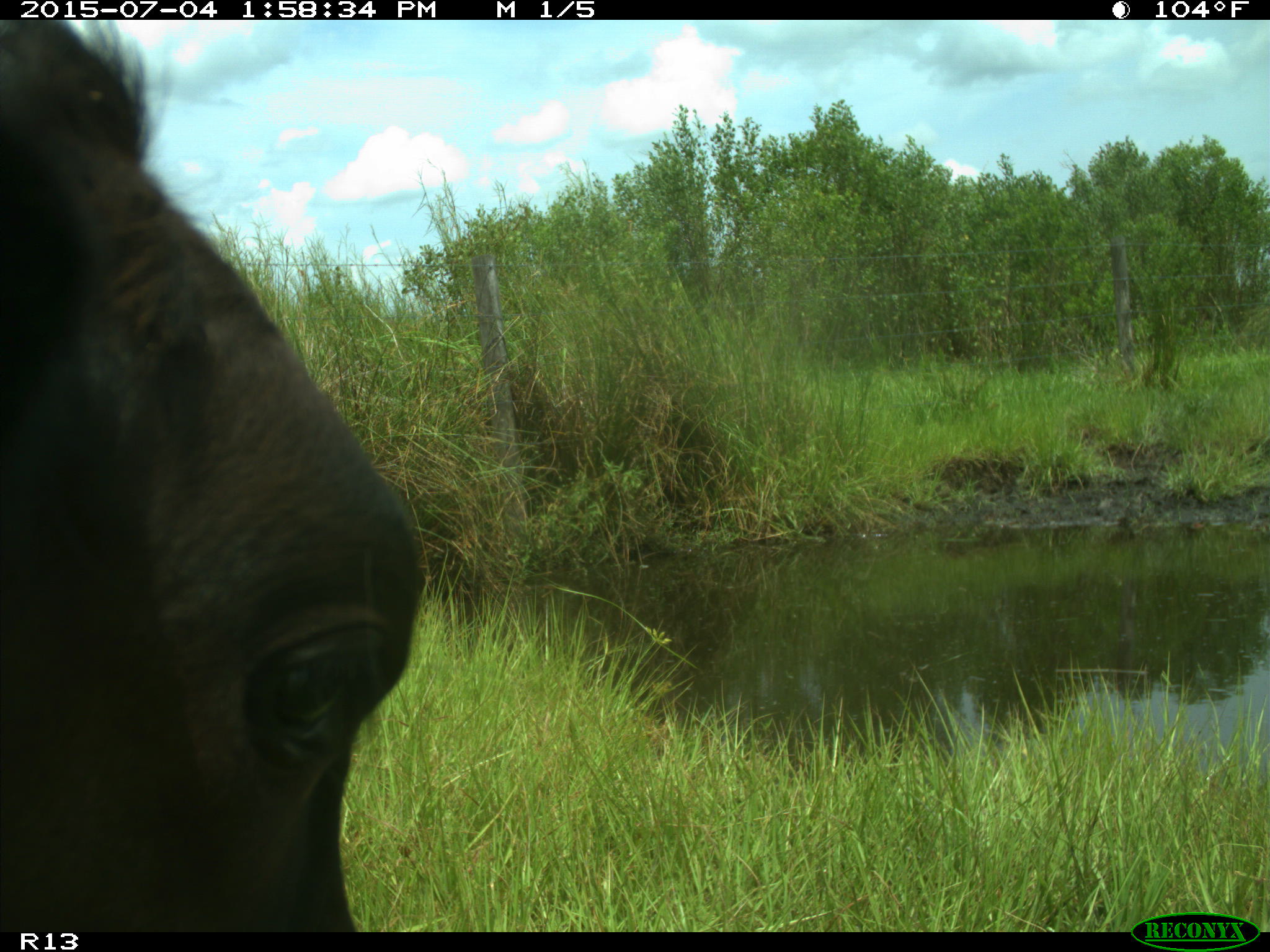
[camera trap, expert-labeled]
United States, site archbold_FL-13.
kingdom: Animalia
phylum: Chordata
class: Mammalia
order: Artiodactyla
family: Bovidae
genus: Bos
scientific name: Bos taurus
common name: domestic cow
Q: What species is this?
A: Bos taurus (domestic cow).